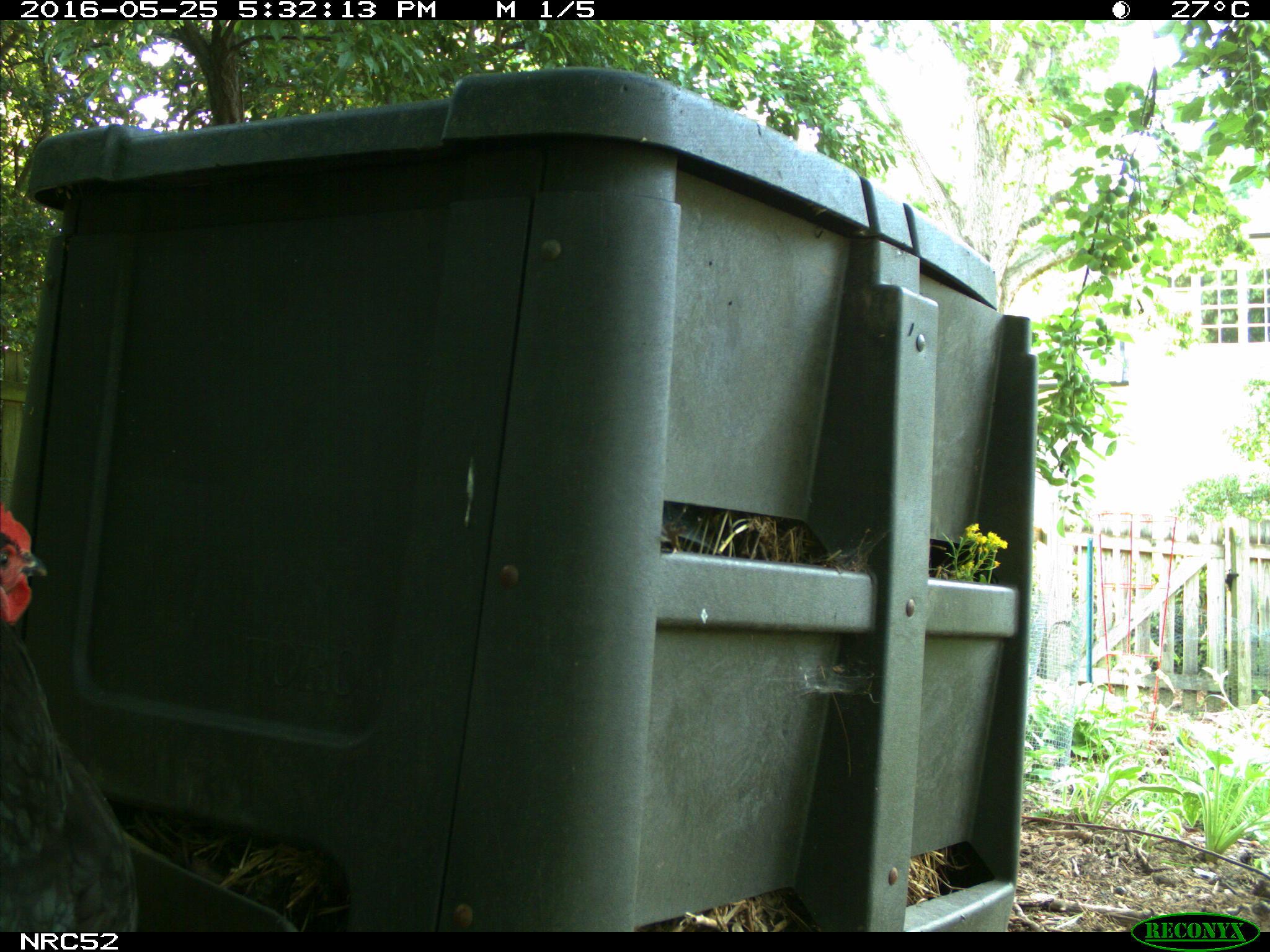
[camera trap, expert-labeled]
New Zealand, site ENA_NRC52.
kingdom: Animalia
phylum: Chordata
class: Aves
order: Galliformes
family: Phasianidae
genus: Gallus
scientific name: Gallus gallus domesticus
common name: chicken